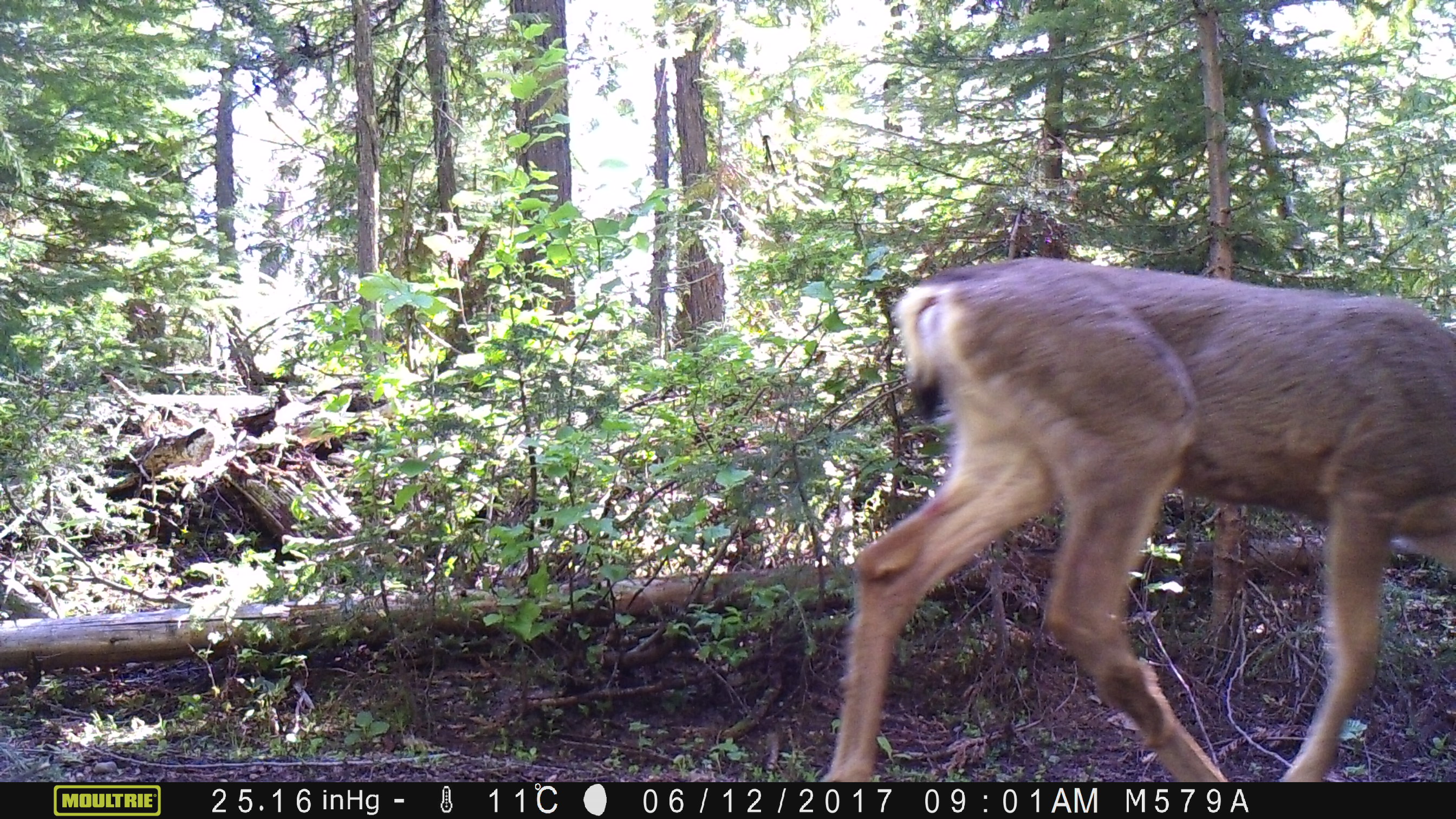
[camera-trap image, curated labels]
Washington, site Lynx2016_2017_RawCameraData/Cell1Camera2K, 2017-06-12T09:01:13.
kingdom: Animalia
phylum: Chordata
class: Mammalia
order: Artiodactyla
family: Cervidae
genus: Odocoileus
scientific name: Odocoileus hemionus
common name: mule deer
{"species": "Odocoileus hemionus (mule deer)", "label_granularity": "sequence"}